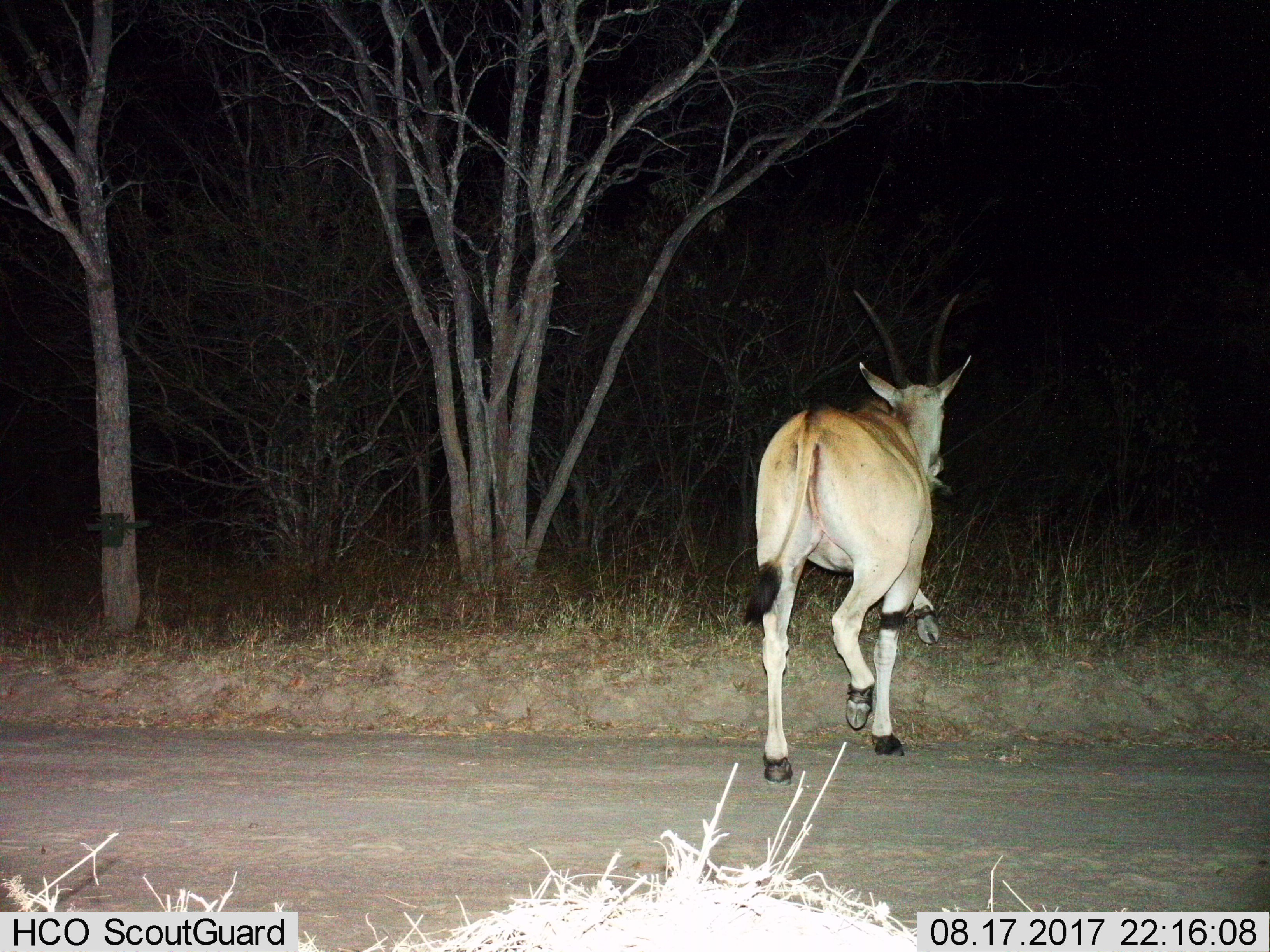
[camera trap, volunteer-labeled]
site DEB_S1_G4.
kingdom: Animalia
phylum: Chordata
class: Mammalia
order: Artiodactyla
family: Bovidae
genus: Tragelaphus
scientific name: Tragelaphus oryx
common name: eland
Eland (Tragelaphus oryx), count 1. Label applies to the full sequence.